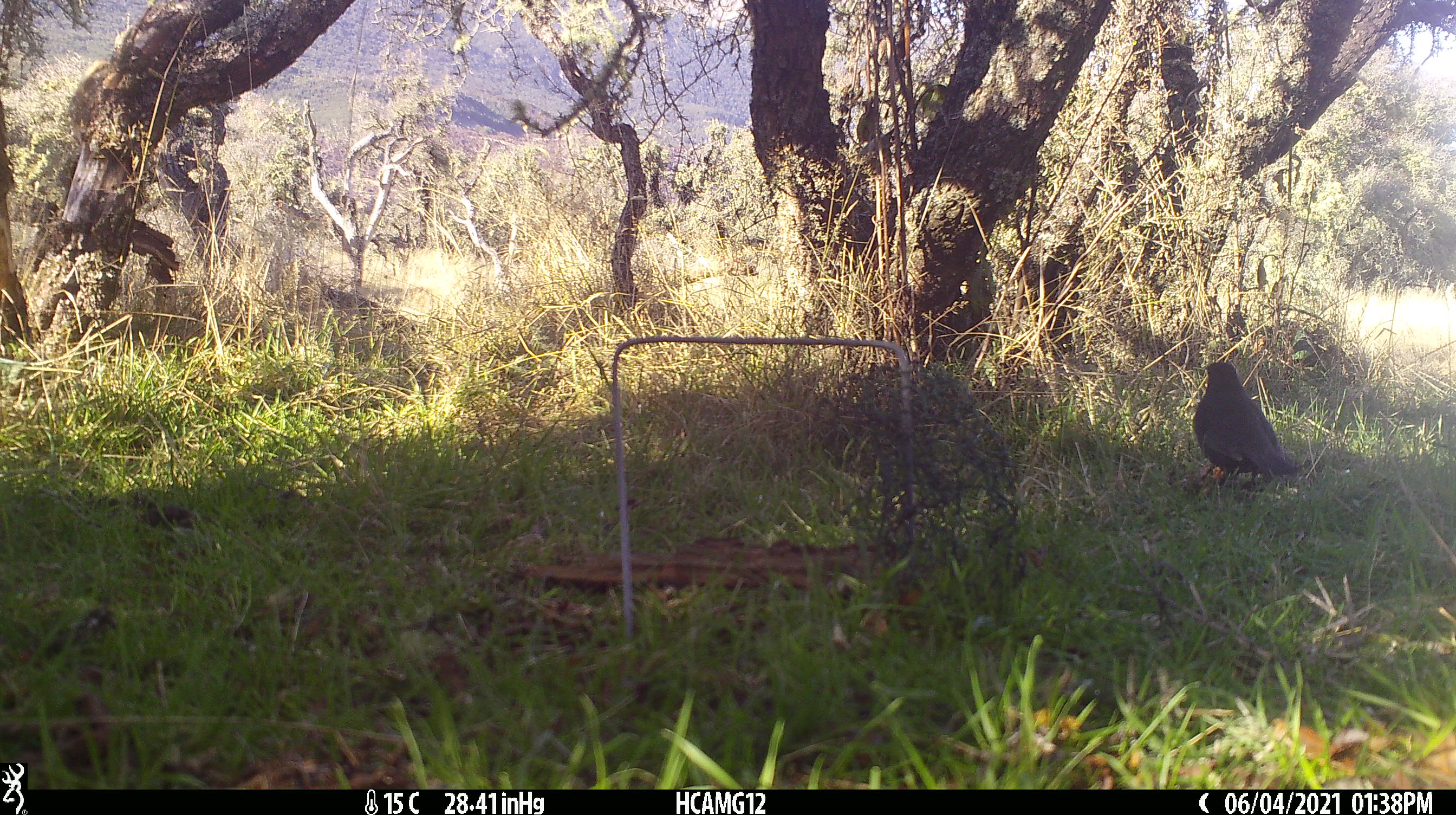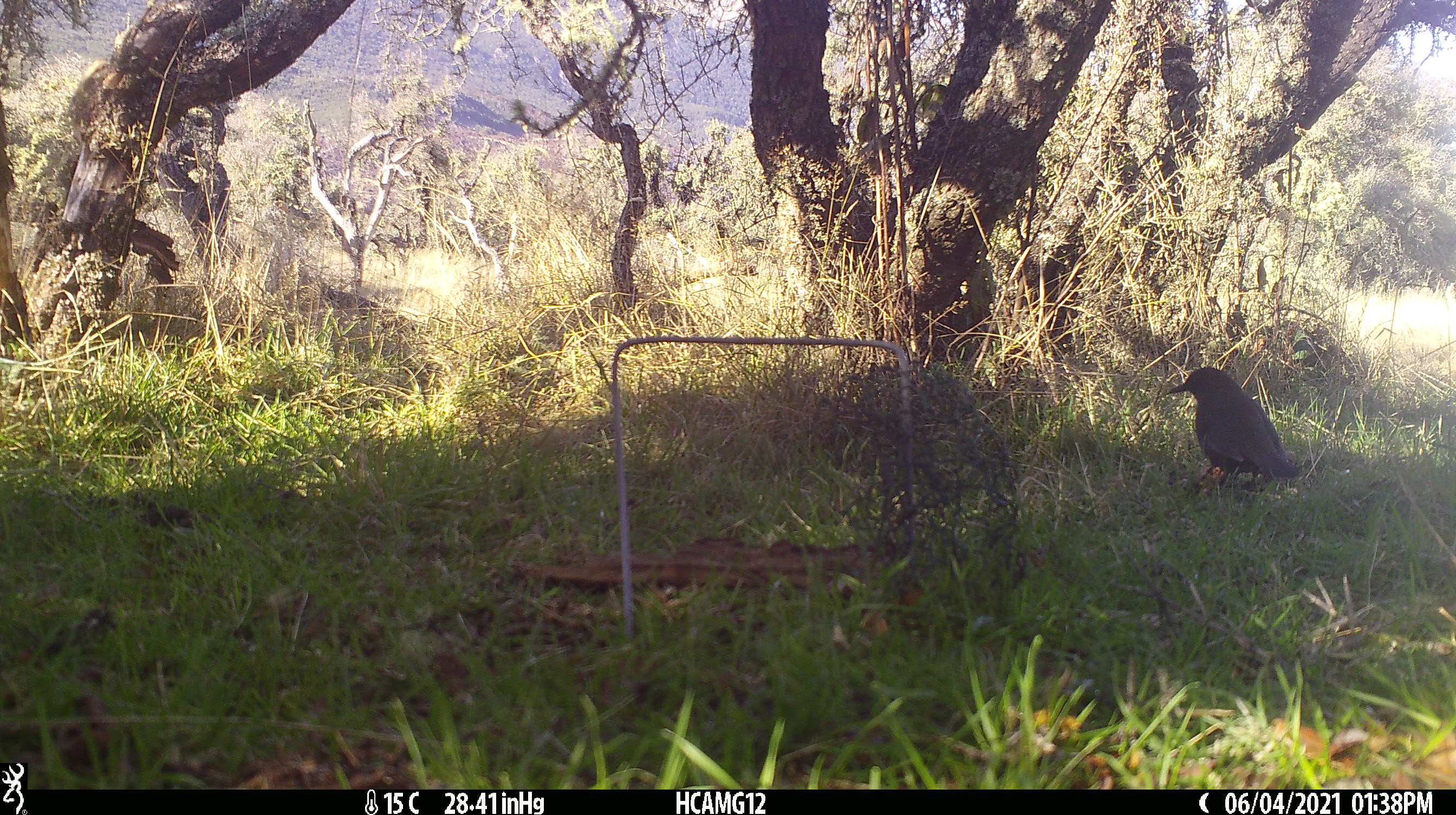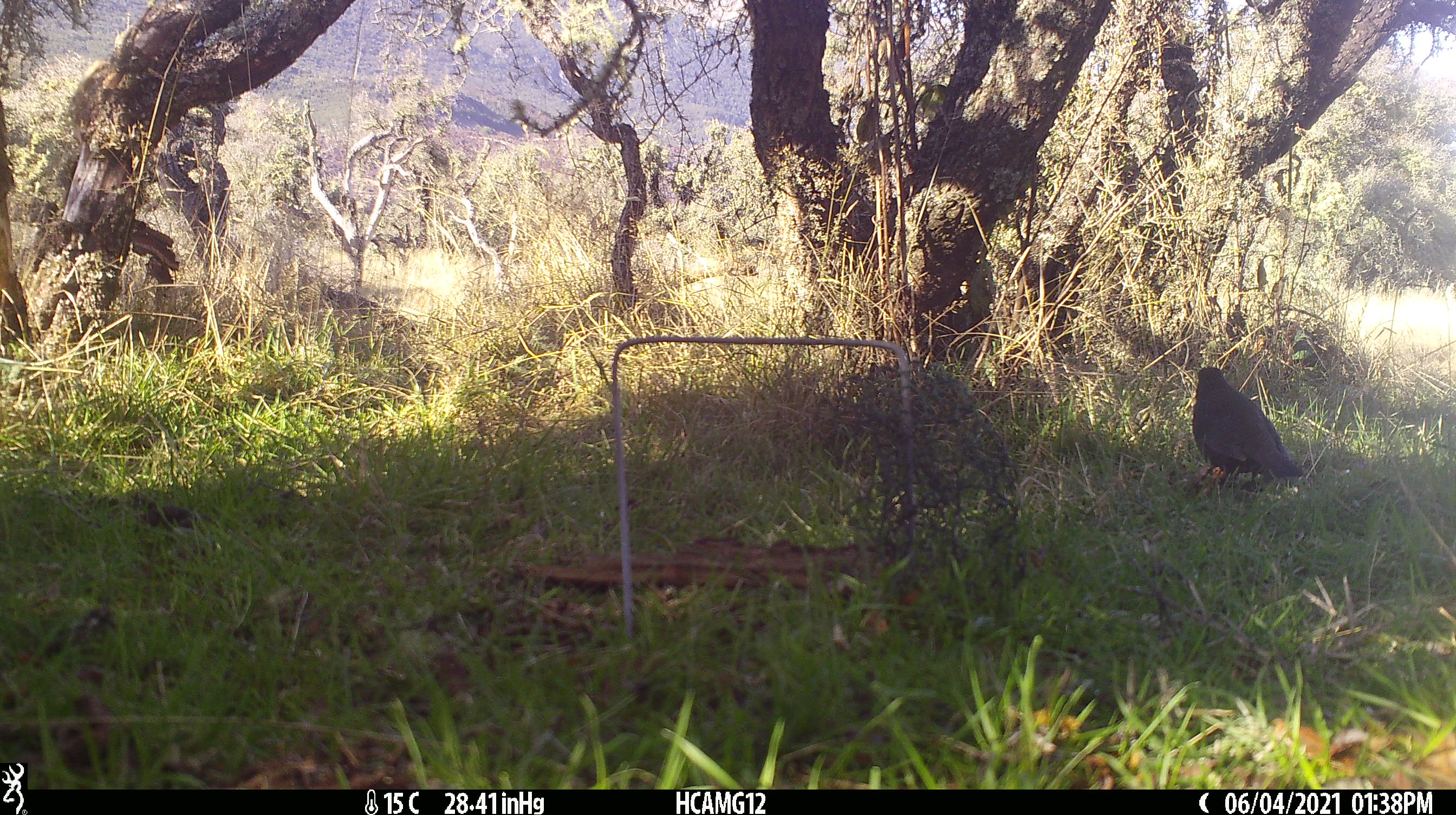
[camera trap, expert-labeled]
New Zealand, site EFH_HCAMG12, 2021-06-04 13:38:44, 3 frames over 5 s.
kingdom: Animalia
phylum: Chordata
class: Aves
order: Passeriformes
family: Turdidae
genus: Turdus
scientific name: Turdus merula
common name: eurasian blackbird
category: blackbird